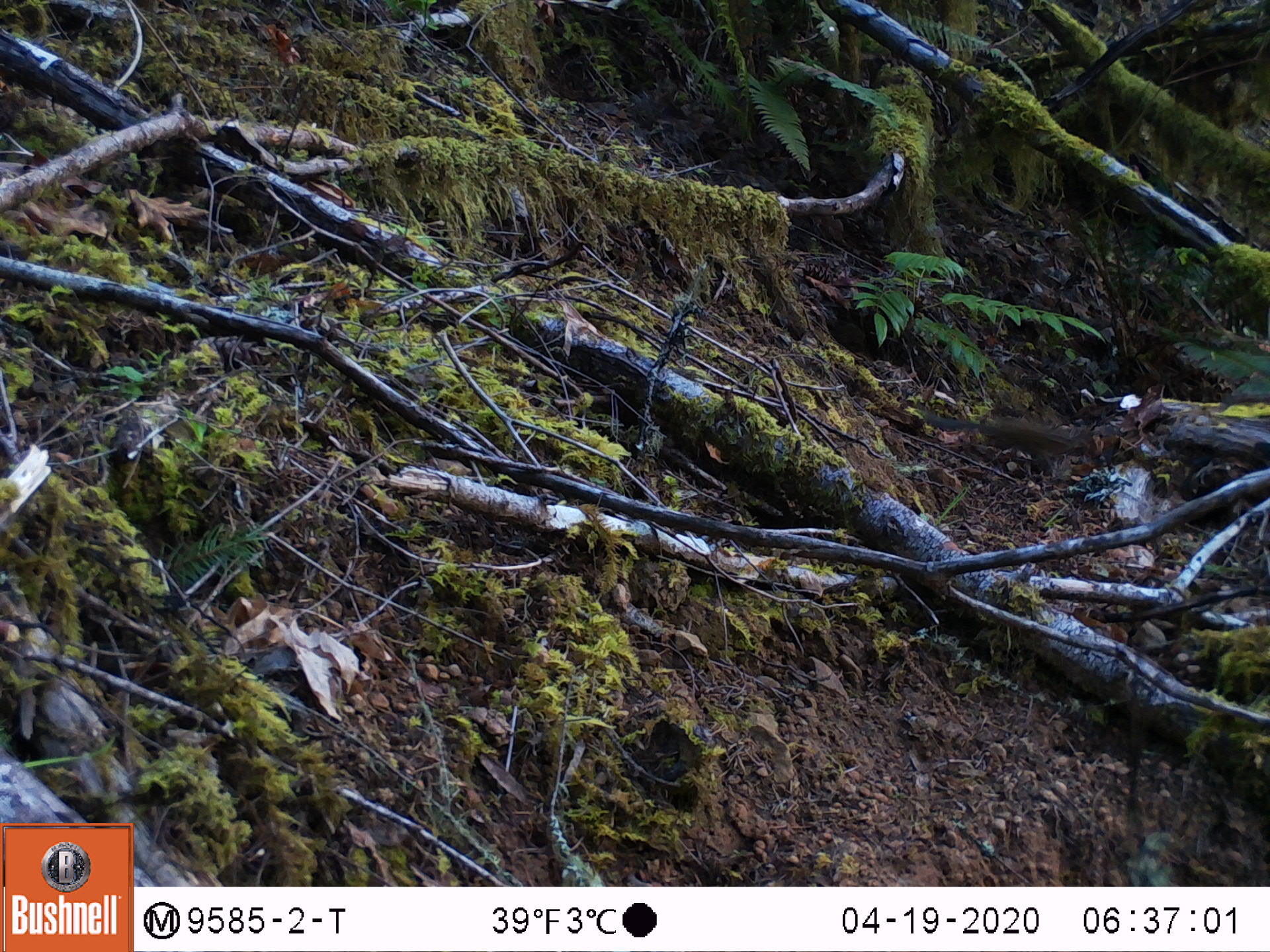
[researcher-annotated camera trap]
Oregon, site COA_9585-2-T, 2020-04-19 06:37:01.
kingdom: Animalia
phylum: Chordata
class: Mammalia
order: Rodentia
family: Sciuridae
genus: Neotamias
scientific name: Neotamias townsendii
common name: townsend's chipmunk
Townsend's chipmunk (Neotamias townsendii).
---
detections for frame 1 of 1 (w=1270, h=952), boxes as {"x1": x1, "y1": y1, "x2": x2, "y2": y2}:
townsend's chipmunk: {"x1": 917, "y1": 402, "x2": 1098, "y2": 474}